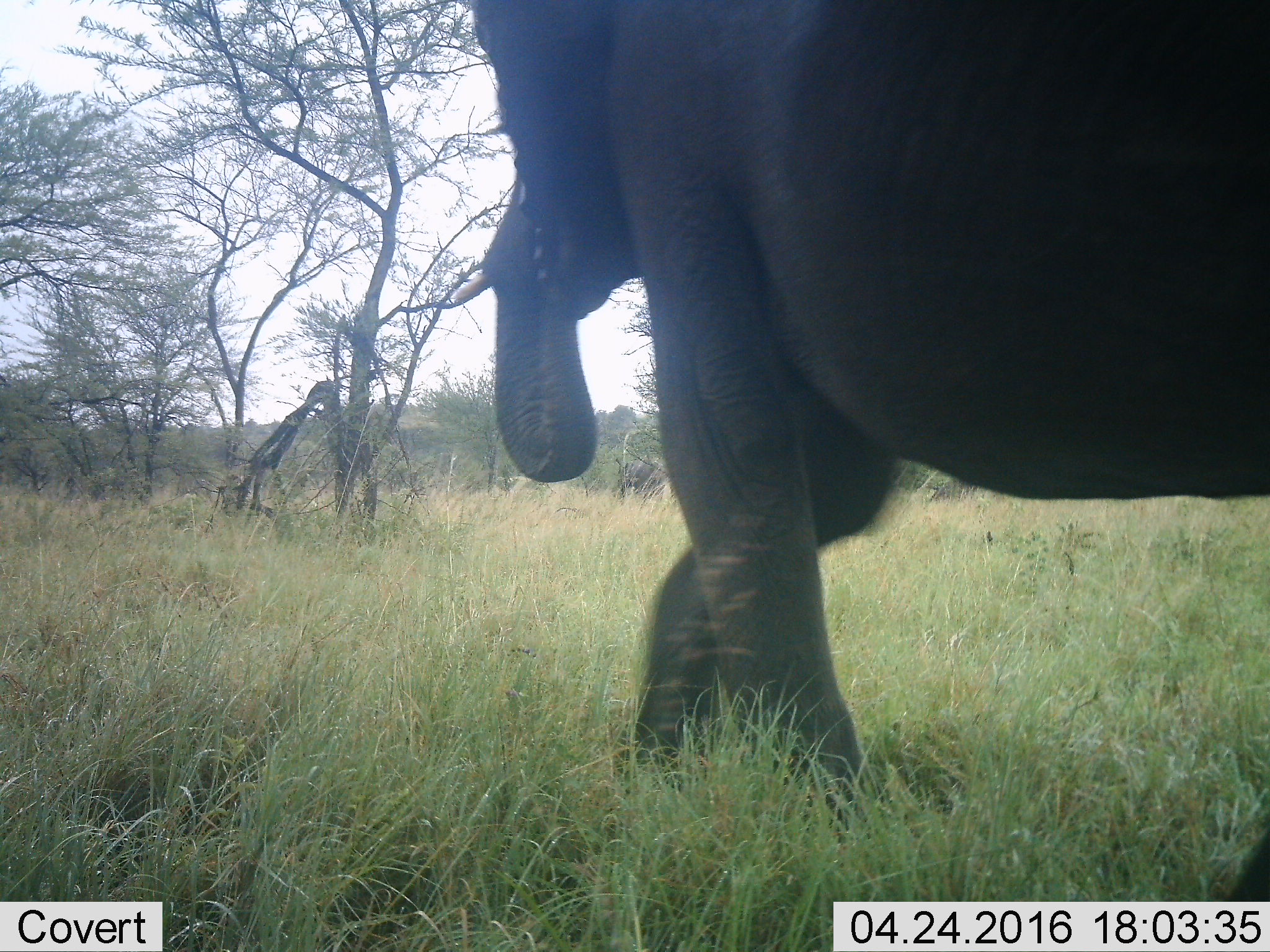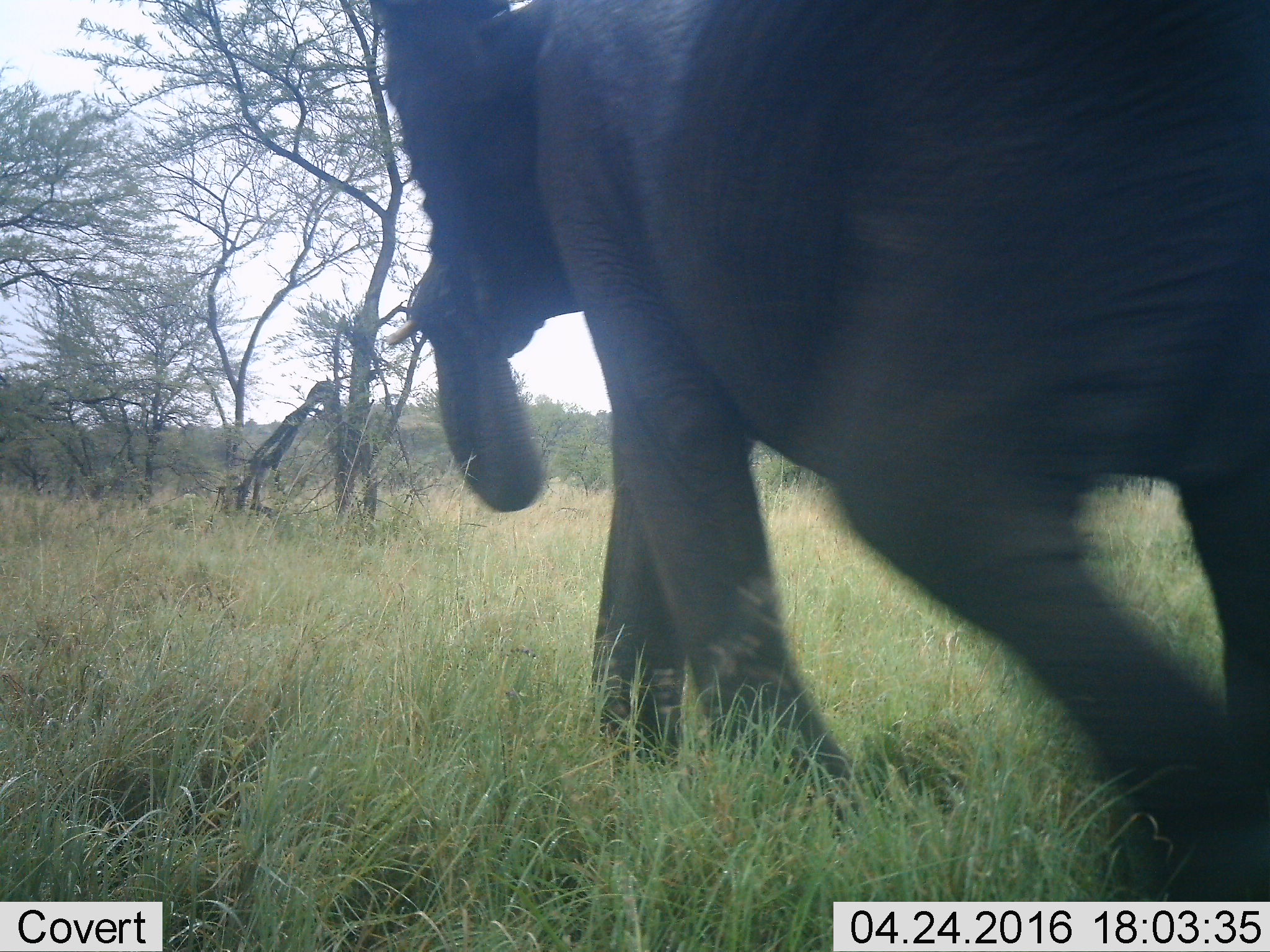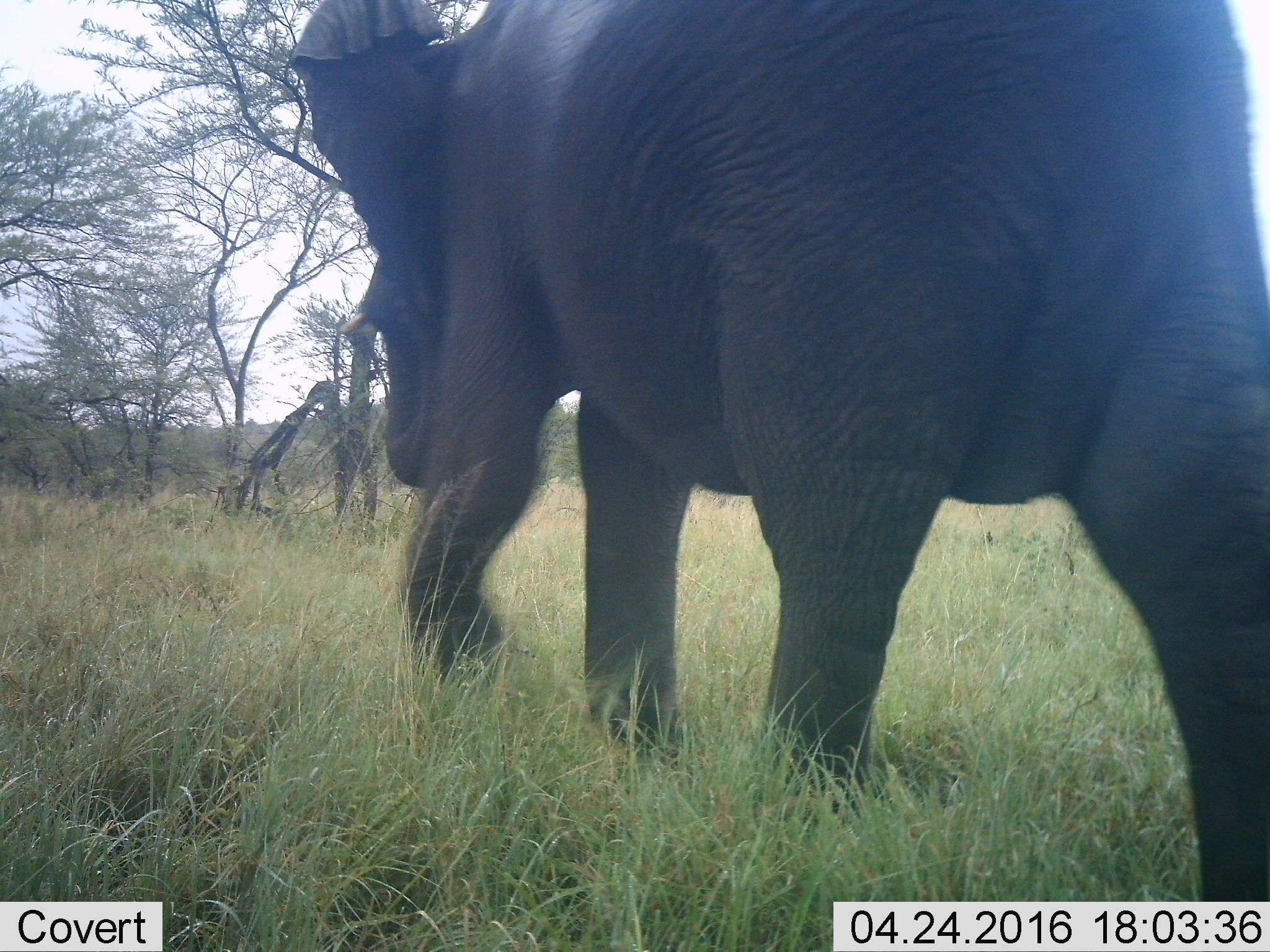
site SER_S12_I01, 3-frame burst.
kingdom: Animalia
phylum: Chordata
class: Mammalia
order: Proboscidea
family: Elephantidae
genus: Loxodonta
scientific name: Loxodonta africana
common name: african bush elephant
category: elephant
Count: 1.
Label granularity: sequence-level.